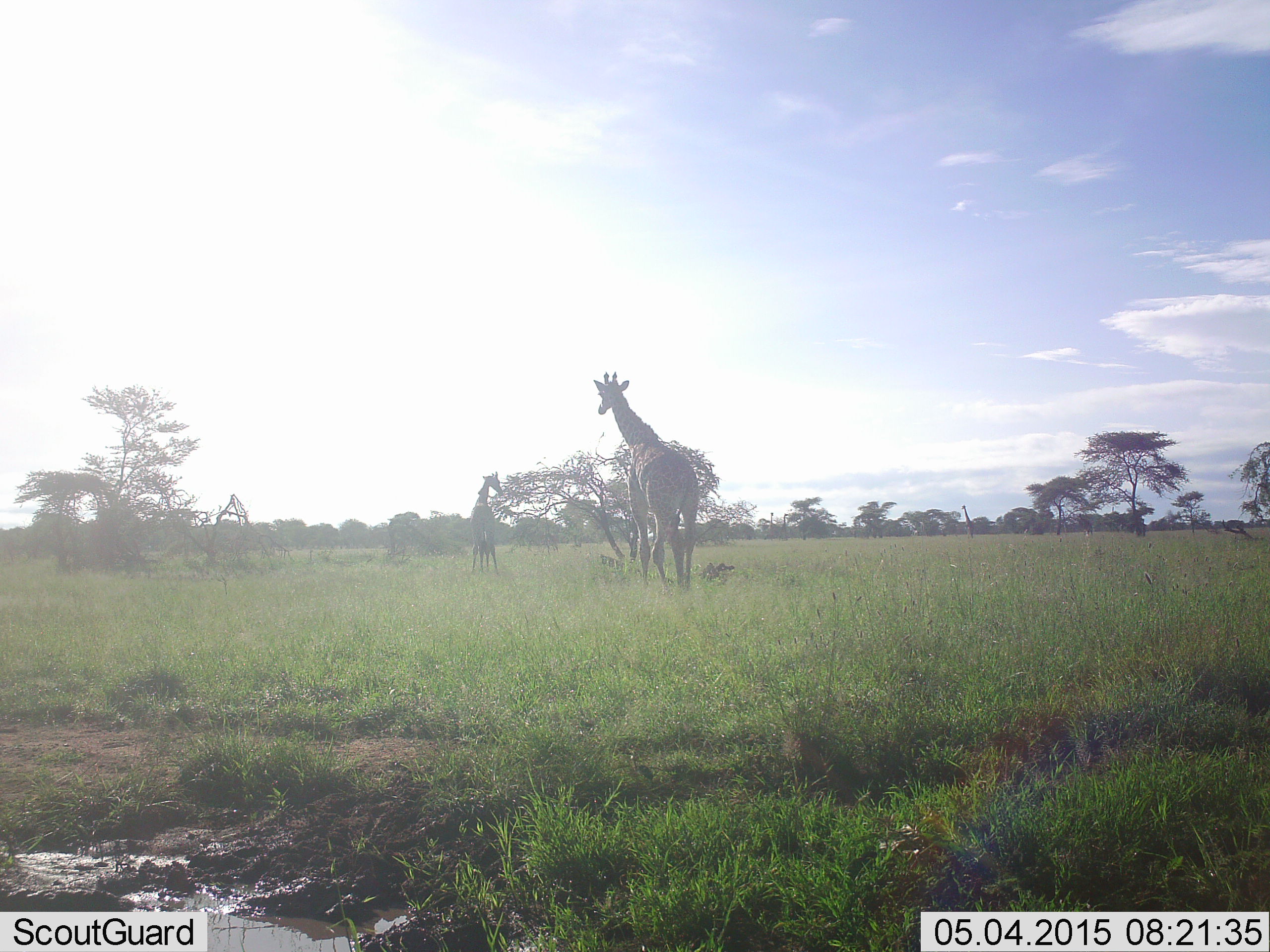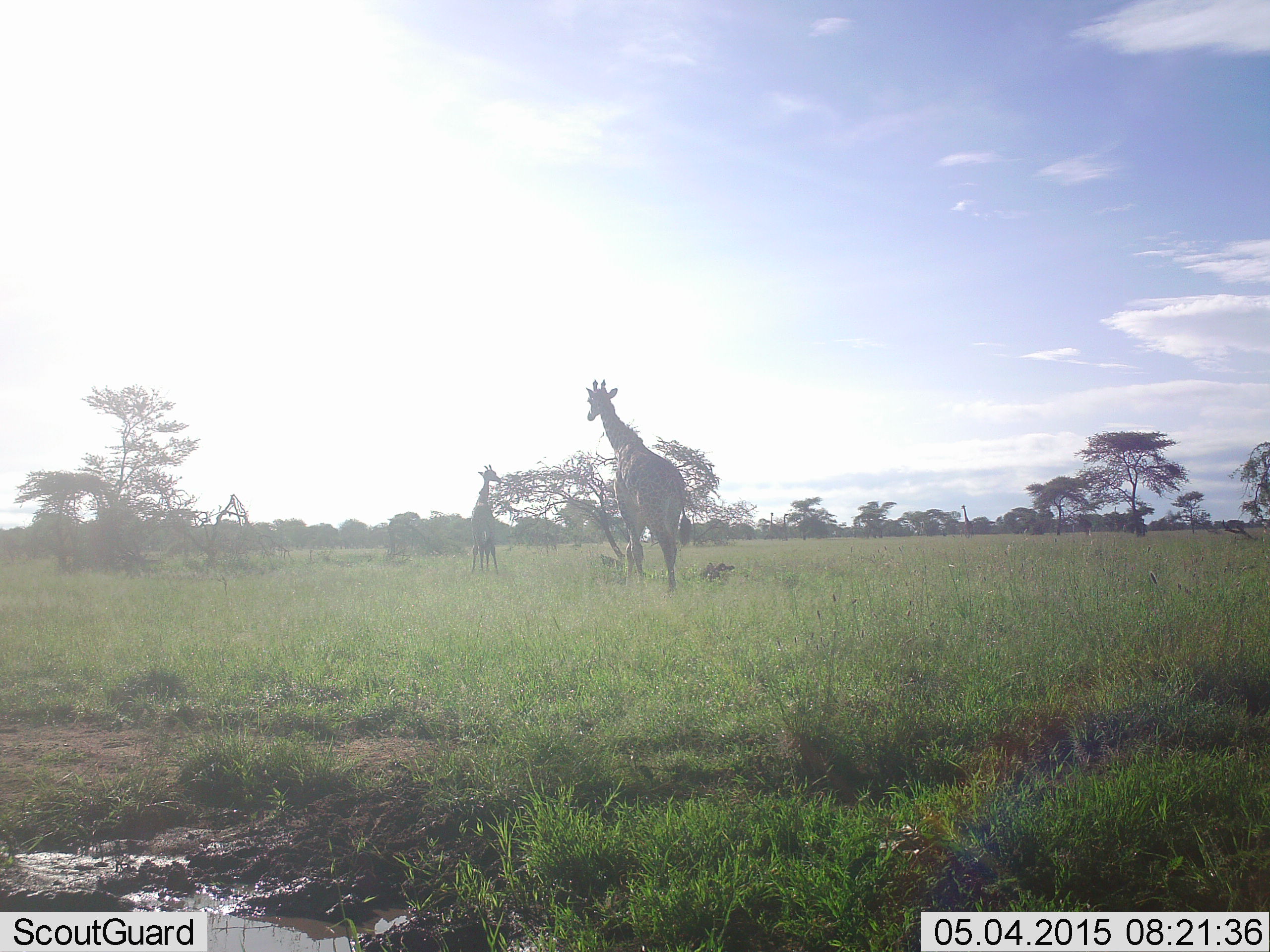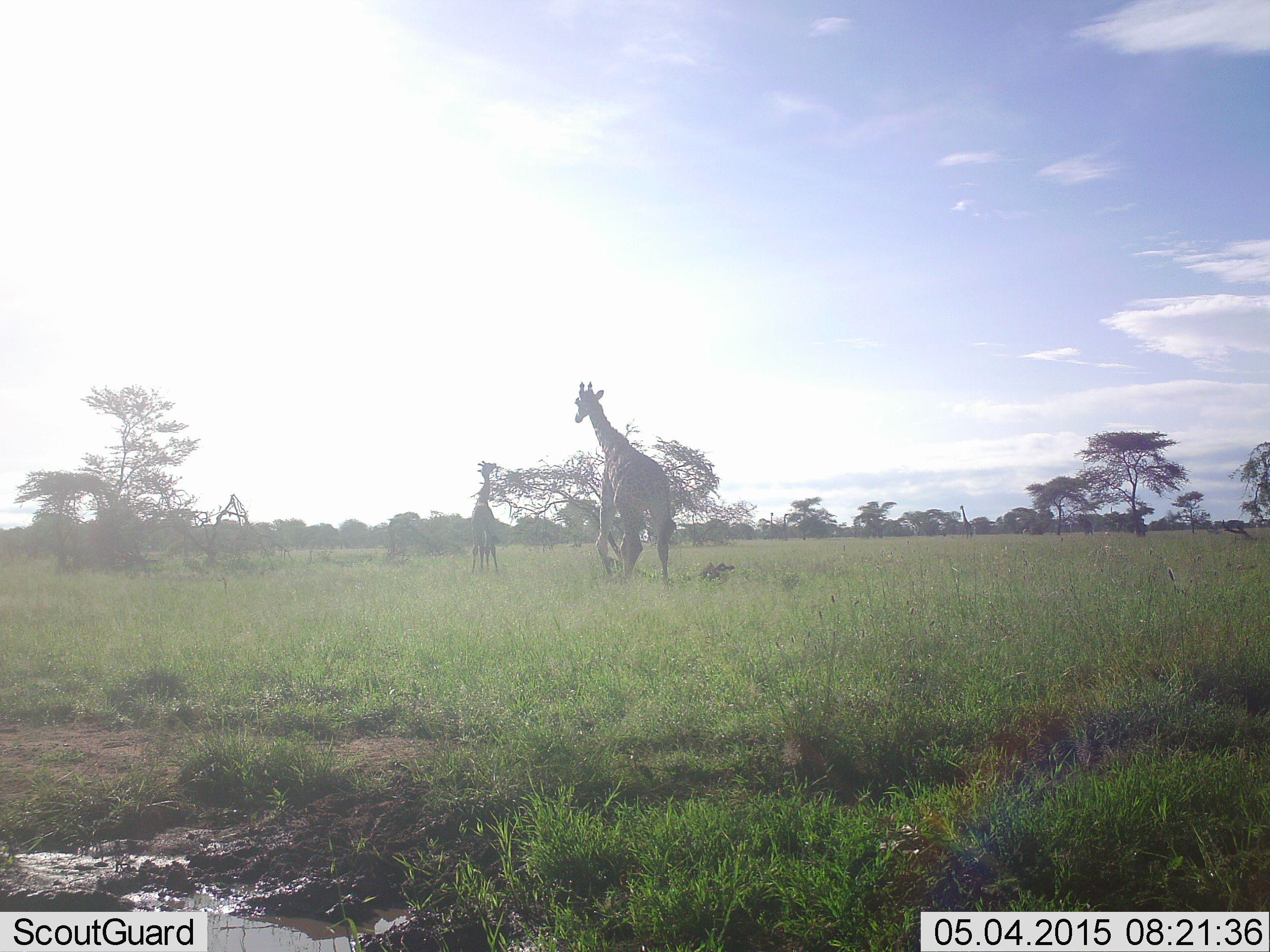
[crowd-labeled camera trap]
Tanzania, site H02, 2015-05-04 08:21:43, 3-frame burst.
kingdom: Animalia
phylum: Chordata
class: Mammalia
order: Artiodactyla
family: Giraffidae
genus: Giraffa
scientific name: Giraffa camelopardalis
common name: giraffe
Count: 2.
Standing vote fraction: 30%.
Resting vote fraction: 0%.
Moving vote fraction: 70%.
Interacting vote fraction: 0%.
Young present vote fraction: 0%.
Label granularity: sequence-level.